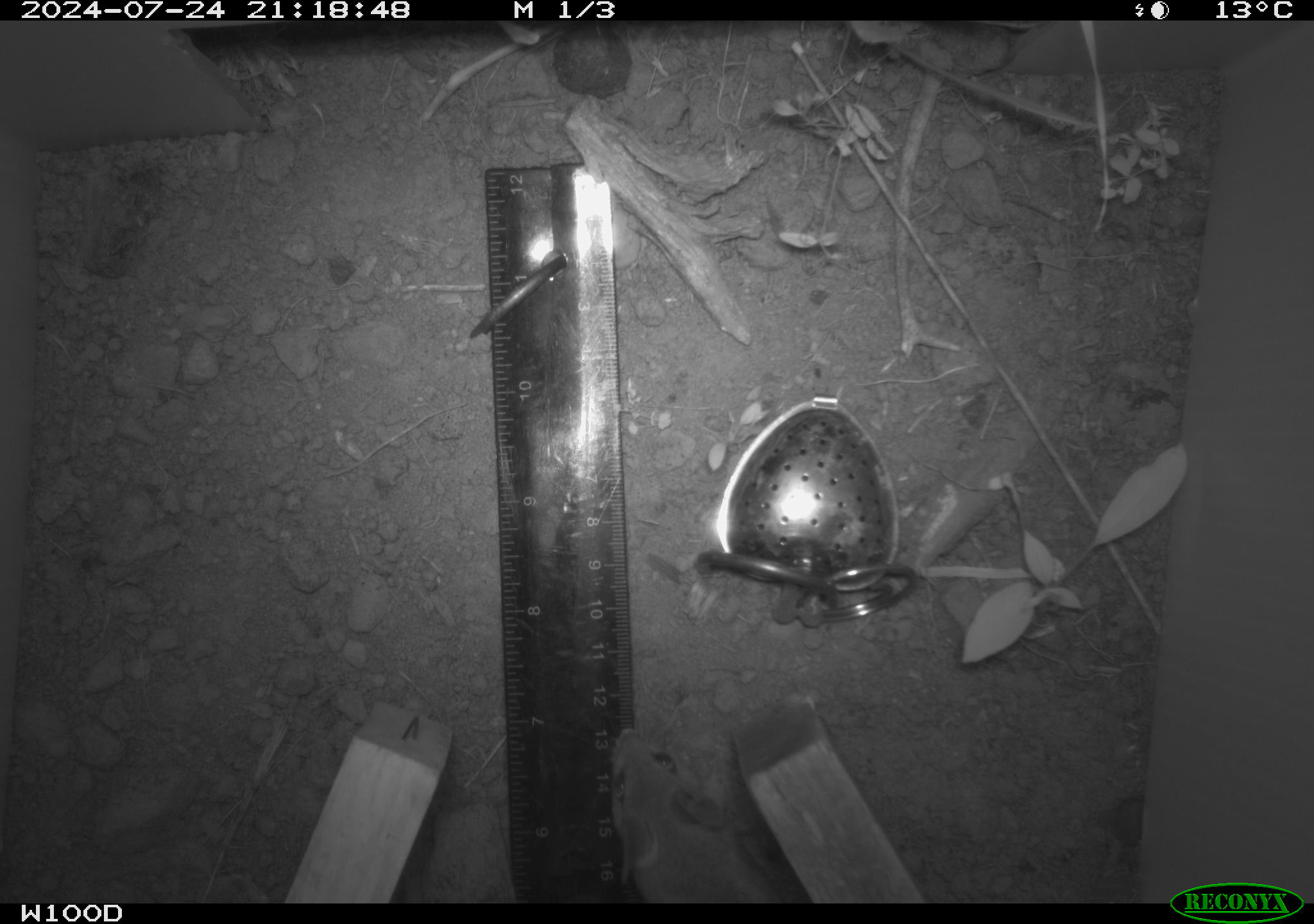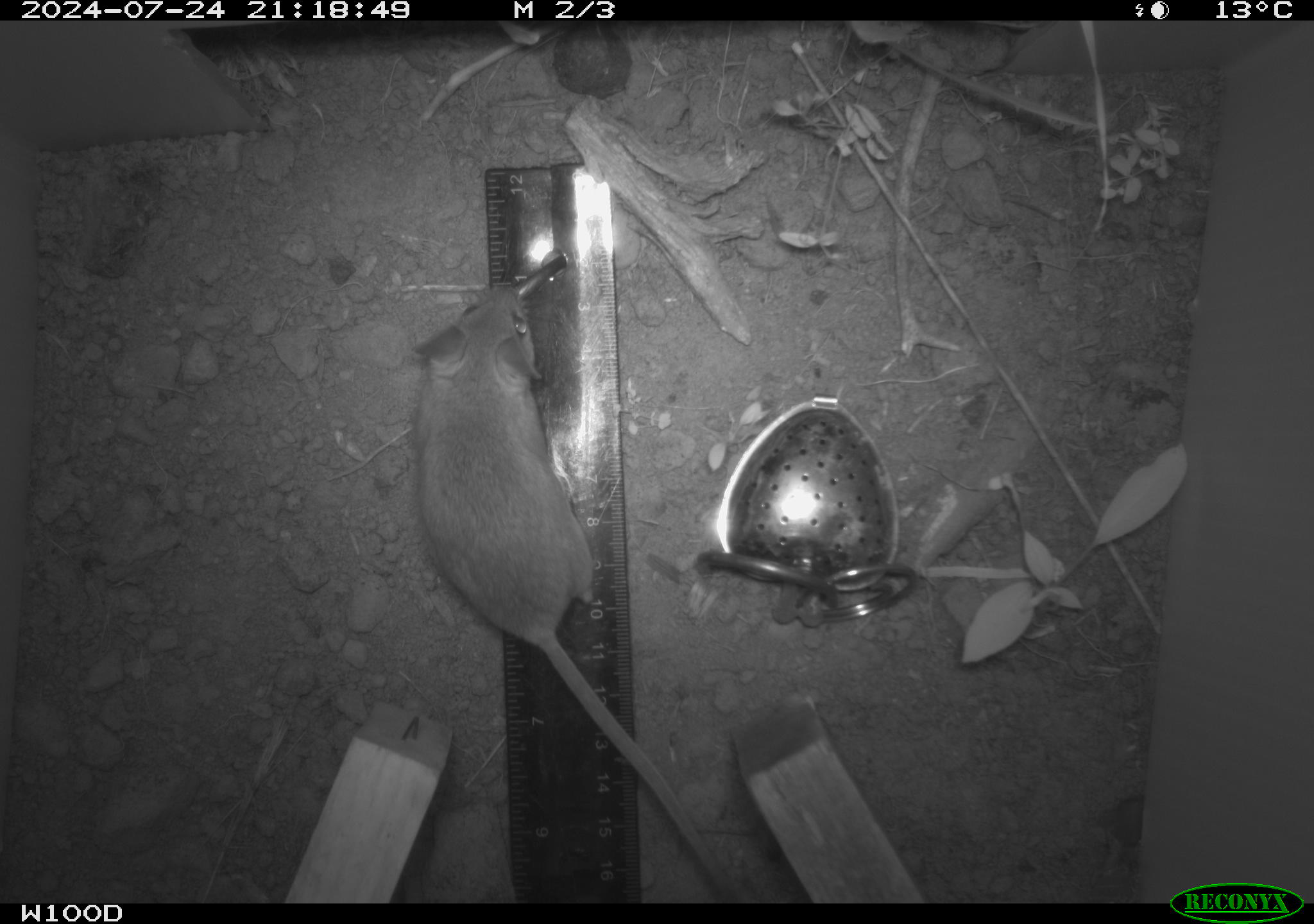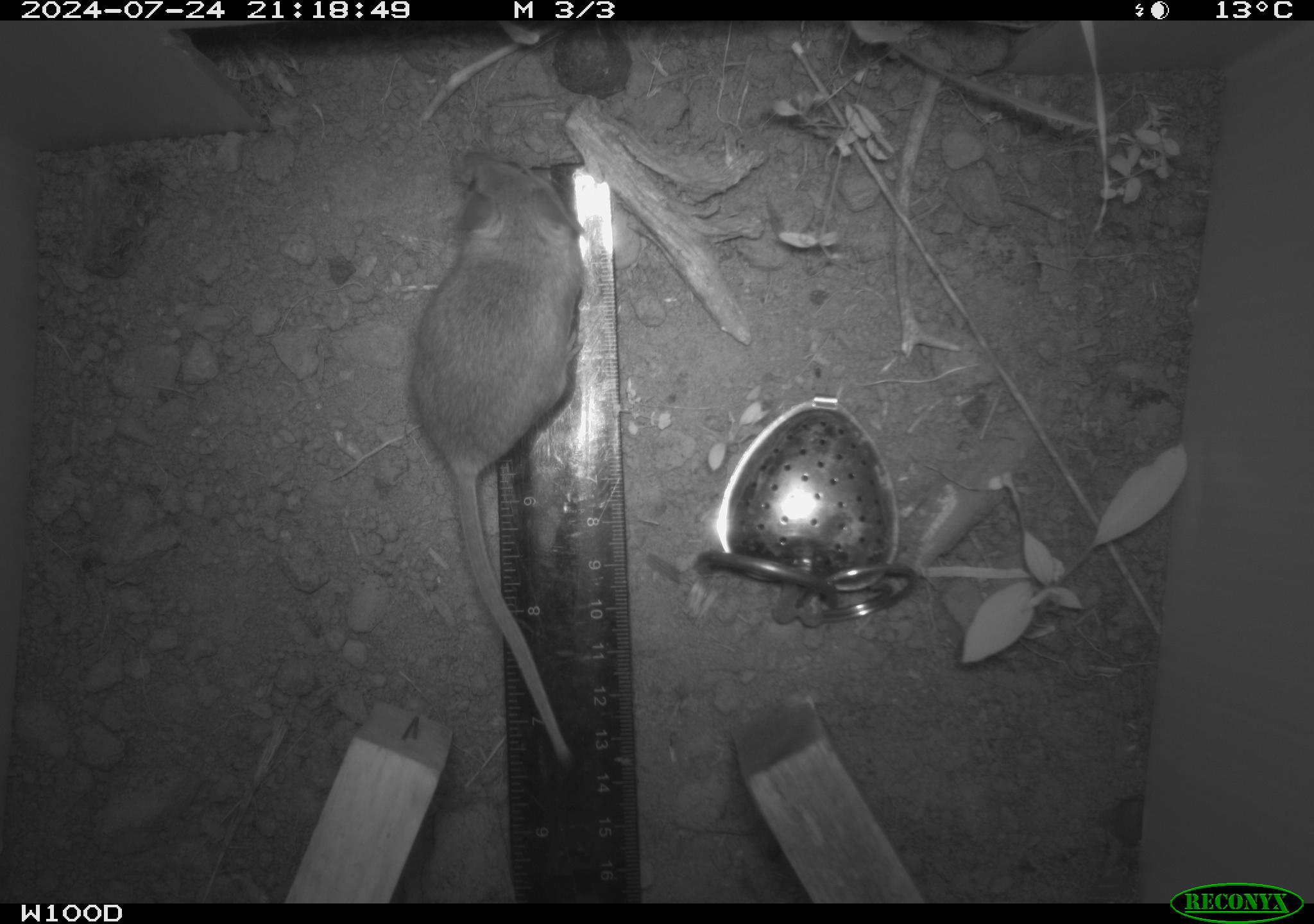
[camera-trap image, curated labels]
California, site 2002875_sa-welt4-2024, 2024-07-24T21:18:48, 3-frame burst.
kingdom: Animalia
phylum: Chordata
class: Mammalia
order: Rodentia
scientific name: Rodentia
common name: mouse species